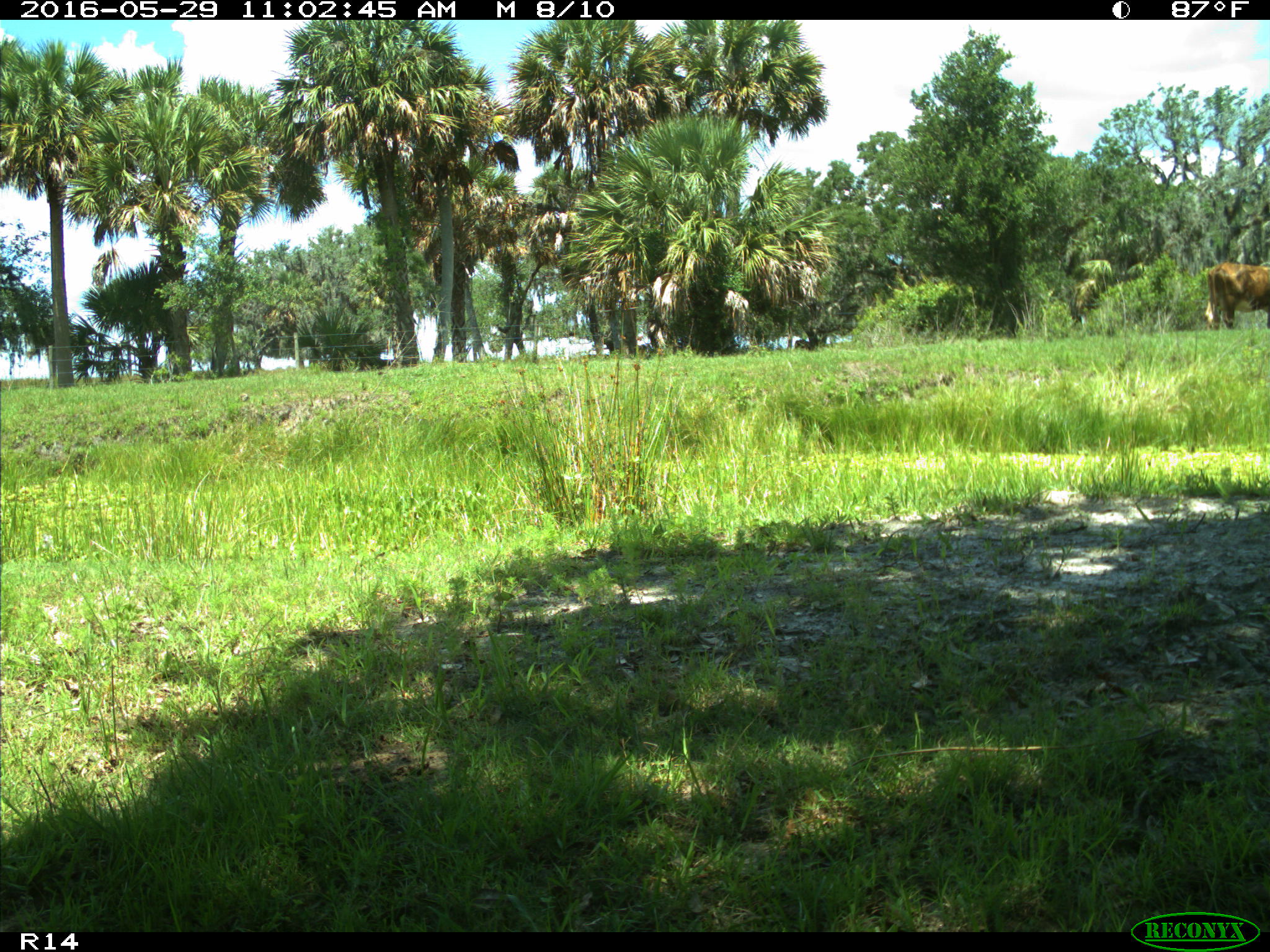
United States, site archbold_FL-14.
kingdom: Animalia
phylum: Chordata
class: Mammalia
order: Artiodactyla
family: Bovidae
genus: Bos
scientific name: Bos taurus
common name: domestic cow